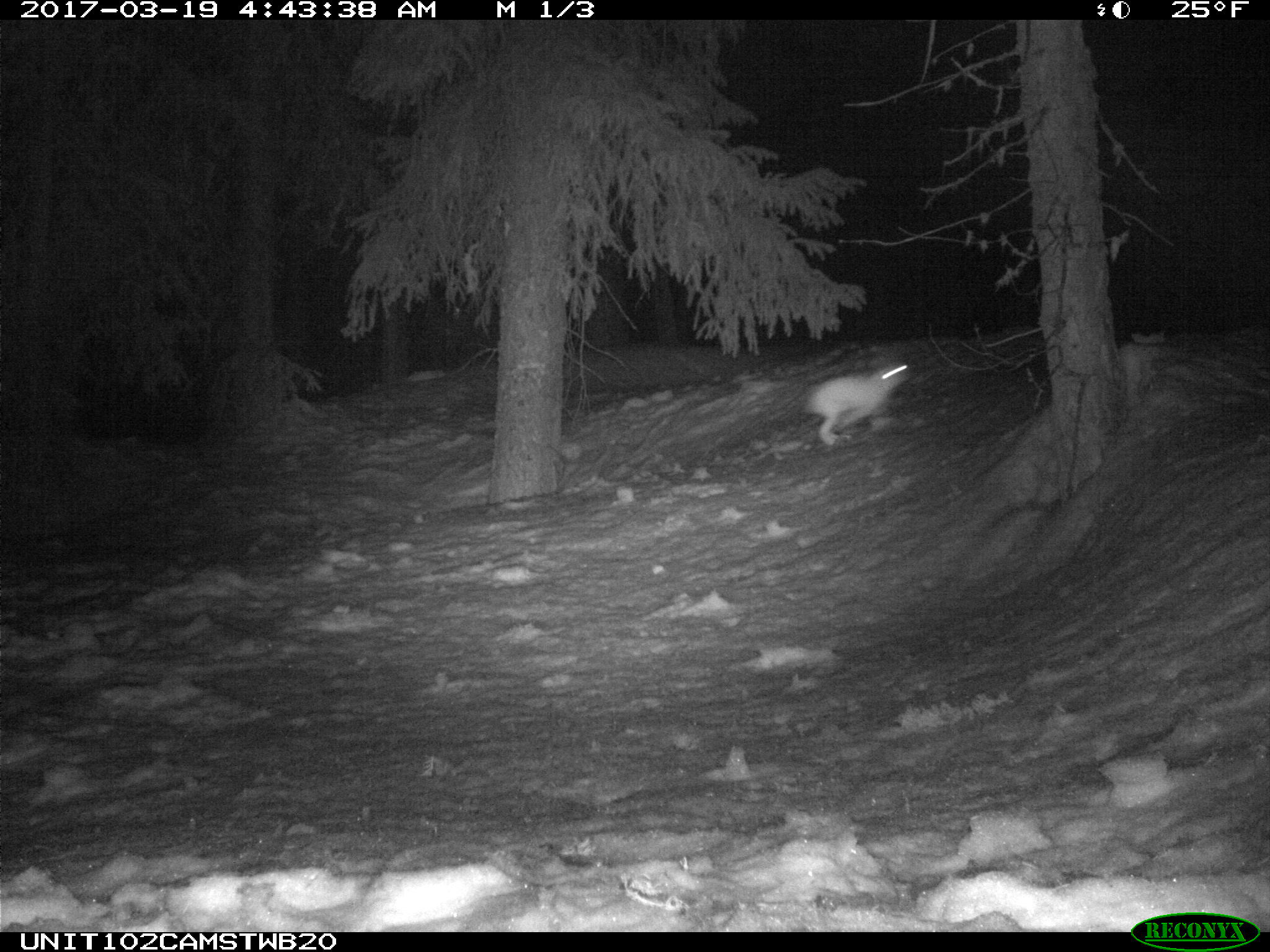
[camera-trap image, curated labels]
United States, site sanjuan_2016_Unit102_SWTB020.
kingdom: Animalia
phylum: Chordata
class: Mammalia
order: Lagomorpha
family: Leporidae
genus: Lepus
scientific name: Lepus americanus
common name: snowshoe hare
Lepus americanus (snowshoe hare).